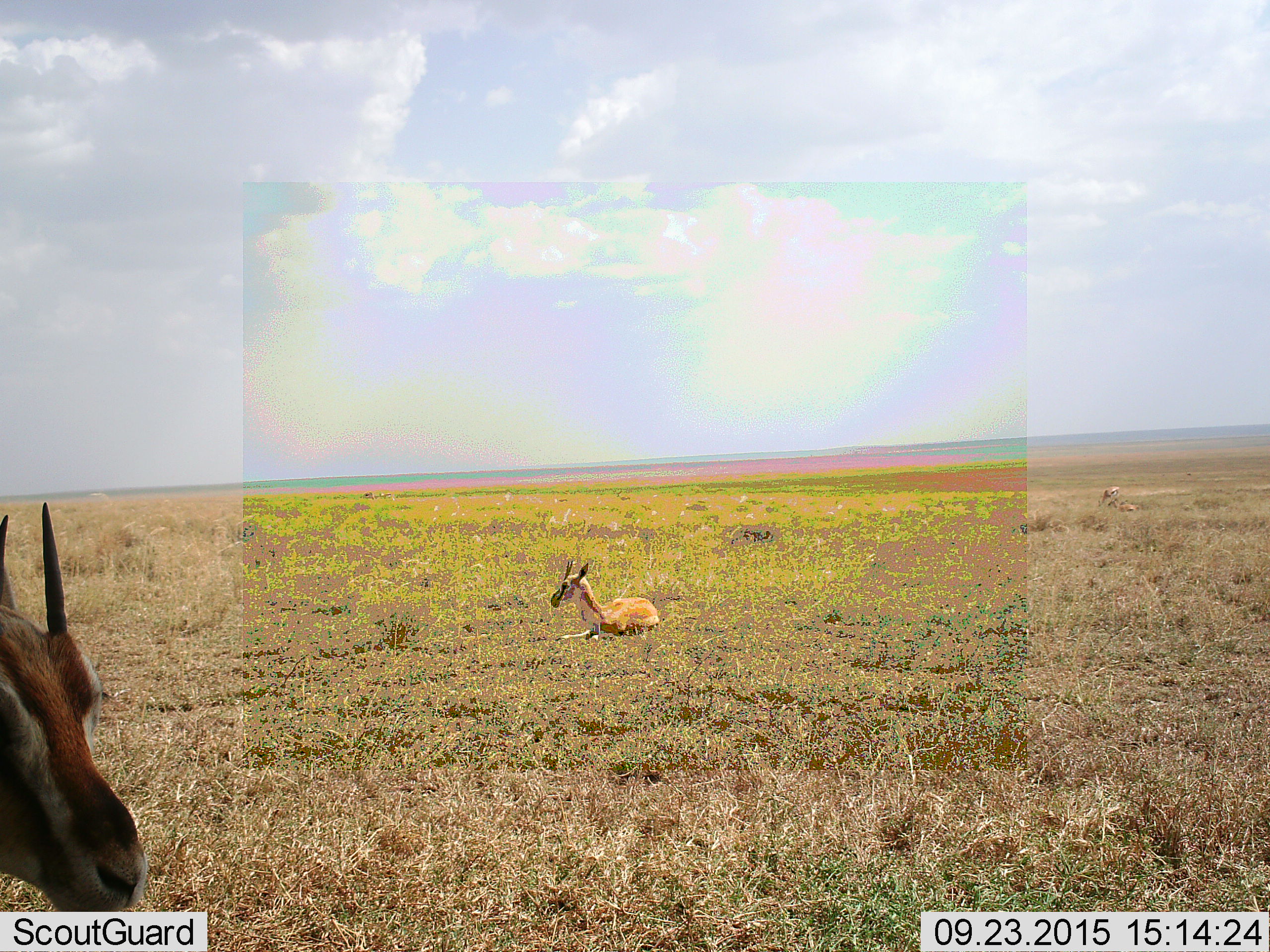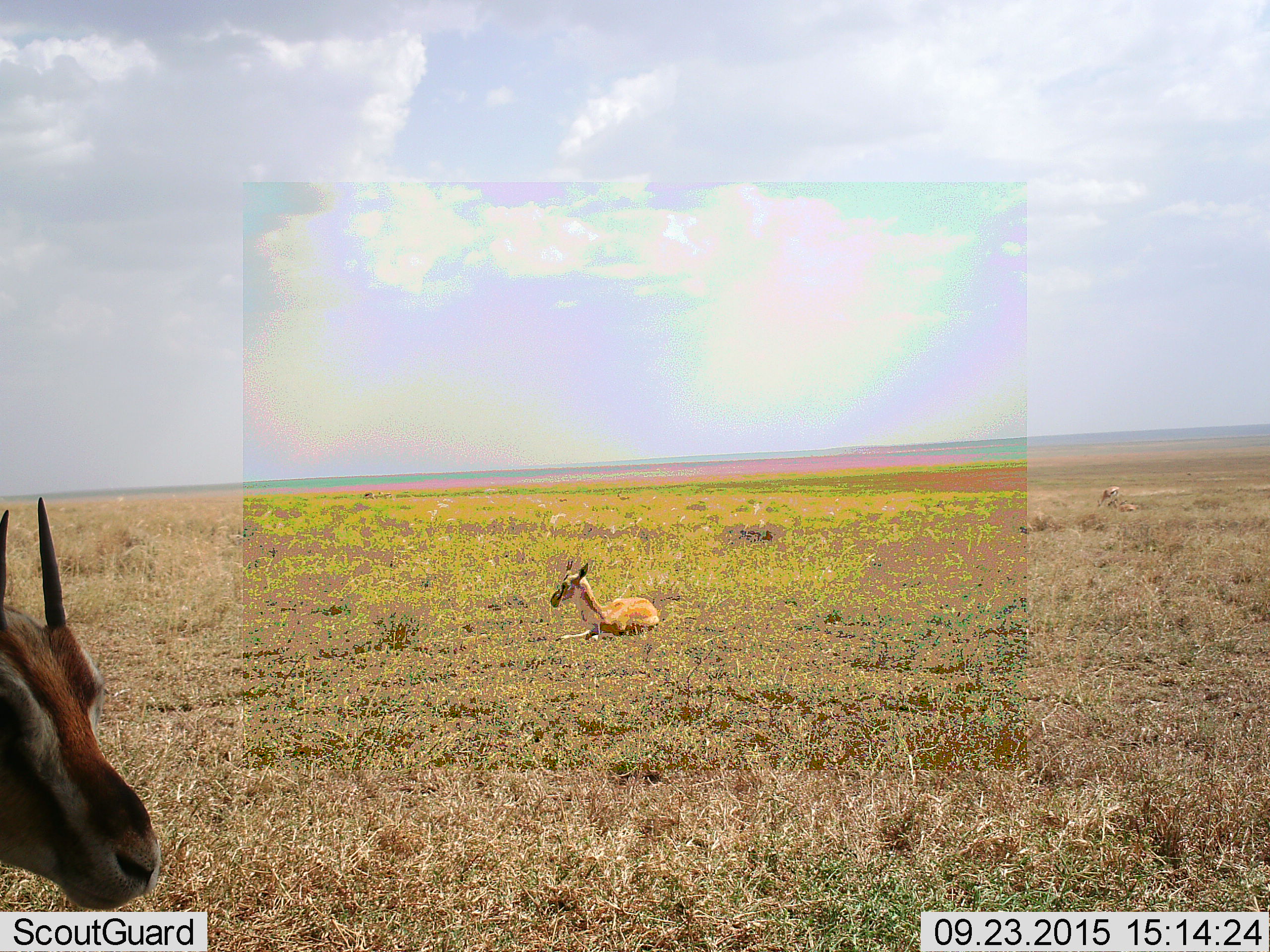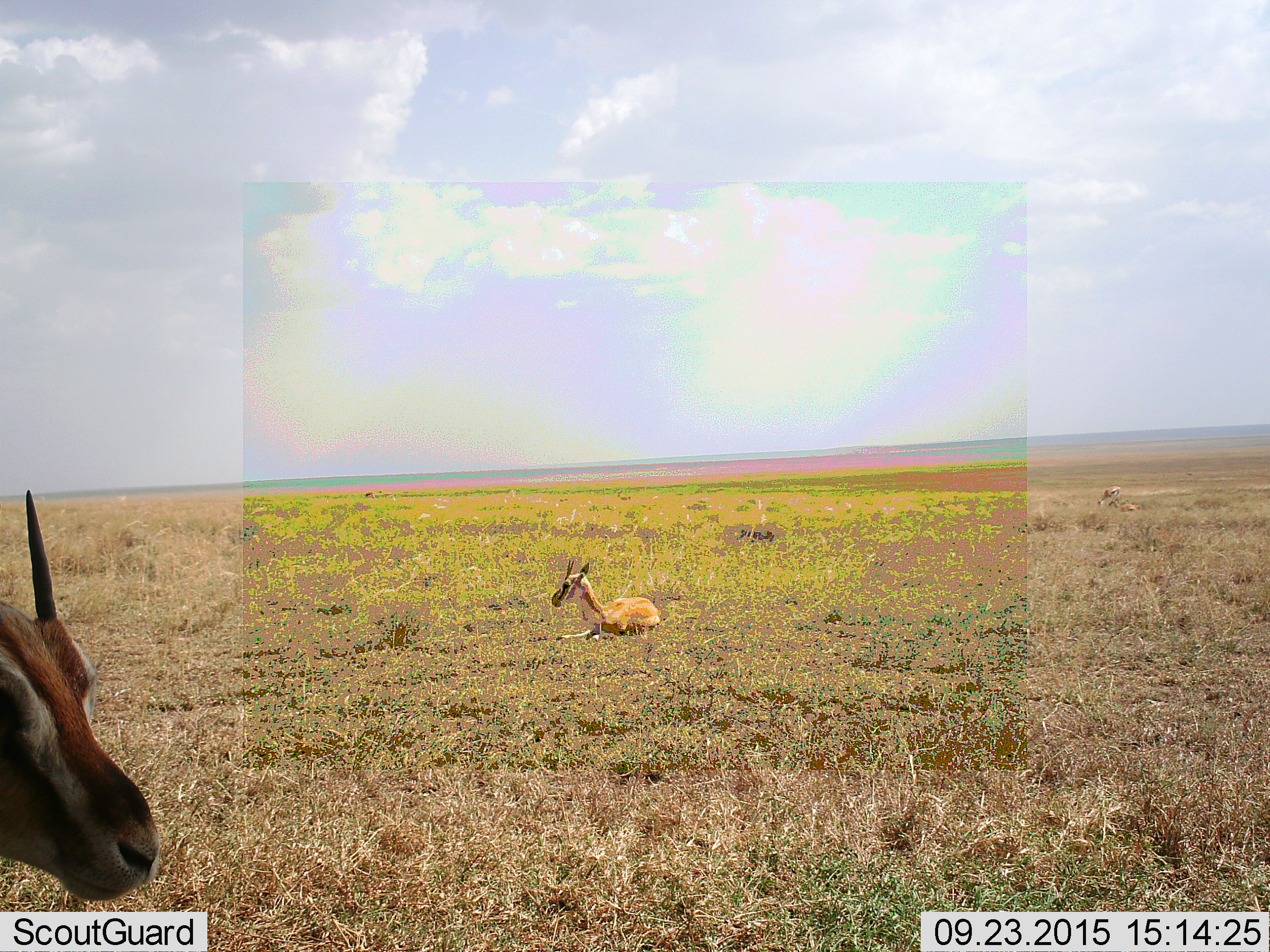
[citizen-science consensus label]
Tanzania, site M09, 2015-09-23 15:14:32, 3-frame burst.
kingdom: Animalia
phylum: Chordata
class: Mammalia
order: Artiodactyla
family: Bovidae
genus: Eudorcas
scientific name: Eudorcas thomsonii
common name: thomson's gazelle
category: gazellethomsons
Gazellethomsons (thomson's gazelle) (Eudorcas thomsonii), count 4. Behavior (volunteer vote fractions): standing 88%, resting 100%, moving 0%, interacting 0%. Young present (vote fraction): 0%. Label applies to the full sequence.